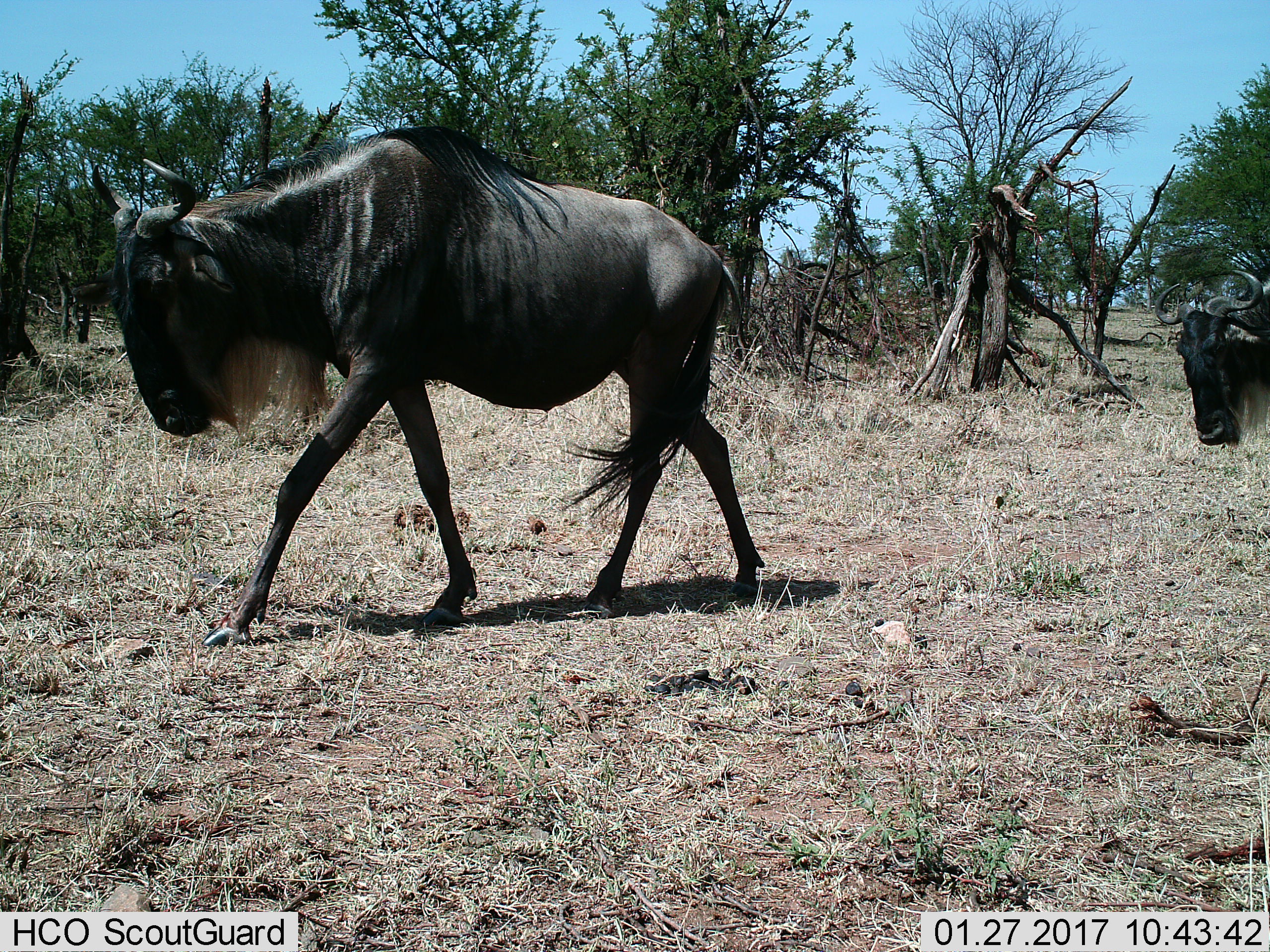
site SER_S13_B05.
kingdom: Animalia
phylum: Chordata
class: Mammalia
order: Artiodactyla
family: Bovidae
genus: Connochaetes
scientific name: Connochaetes taurinus taurinus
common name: blue wildebeest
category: wildebeestblue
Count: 2.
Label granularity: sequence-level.